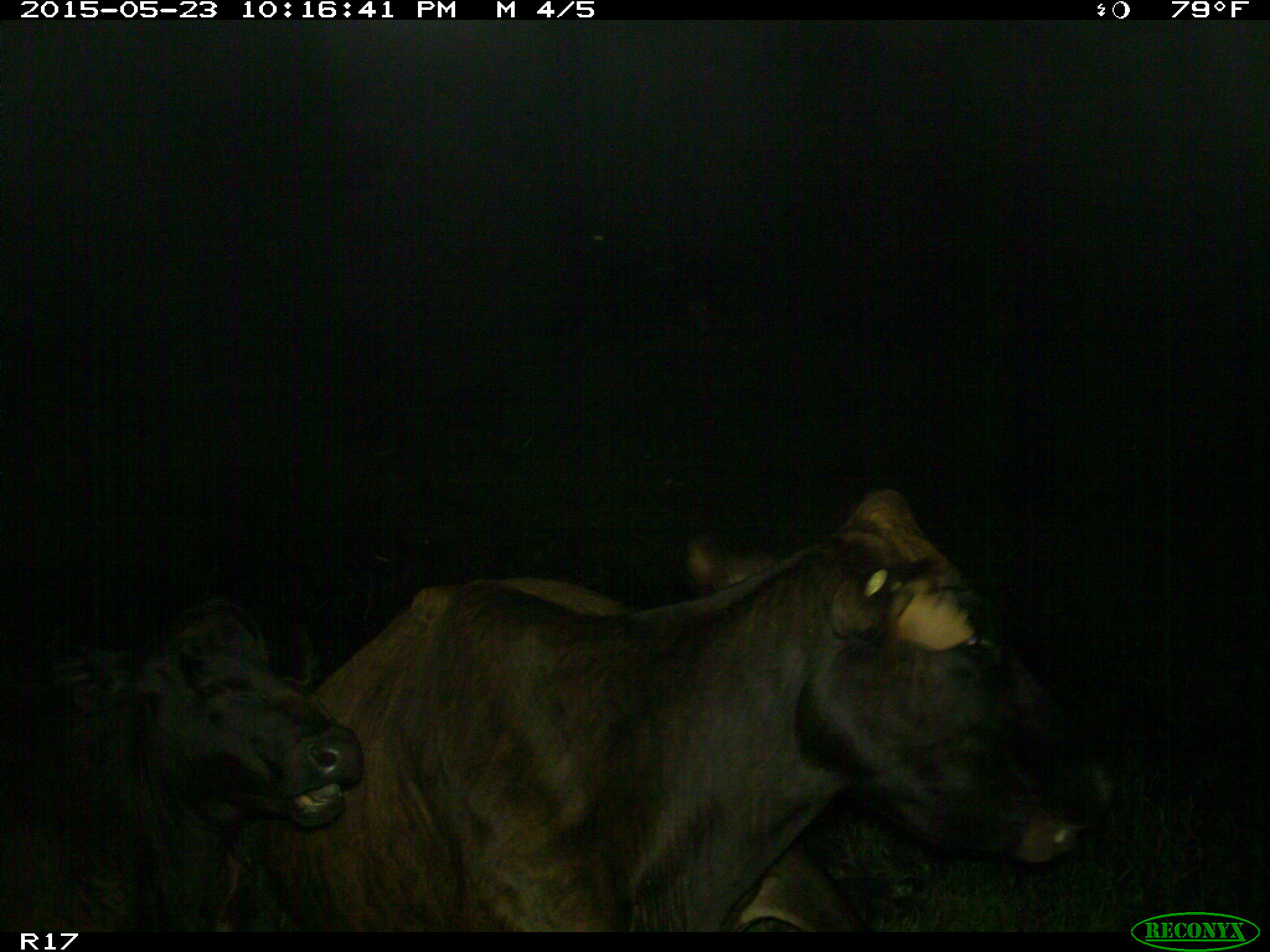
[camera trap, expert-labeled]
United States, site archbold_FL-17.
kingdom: Animalia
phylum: Chordata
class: Mammalia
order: Artiodactyla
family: Bovidae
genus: Bos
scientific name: Bos taurus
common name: domestic cow